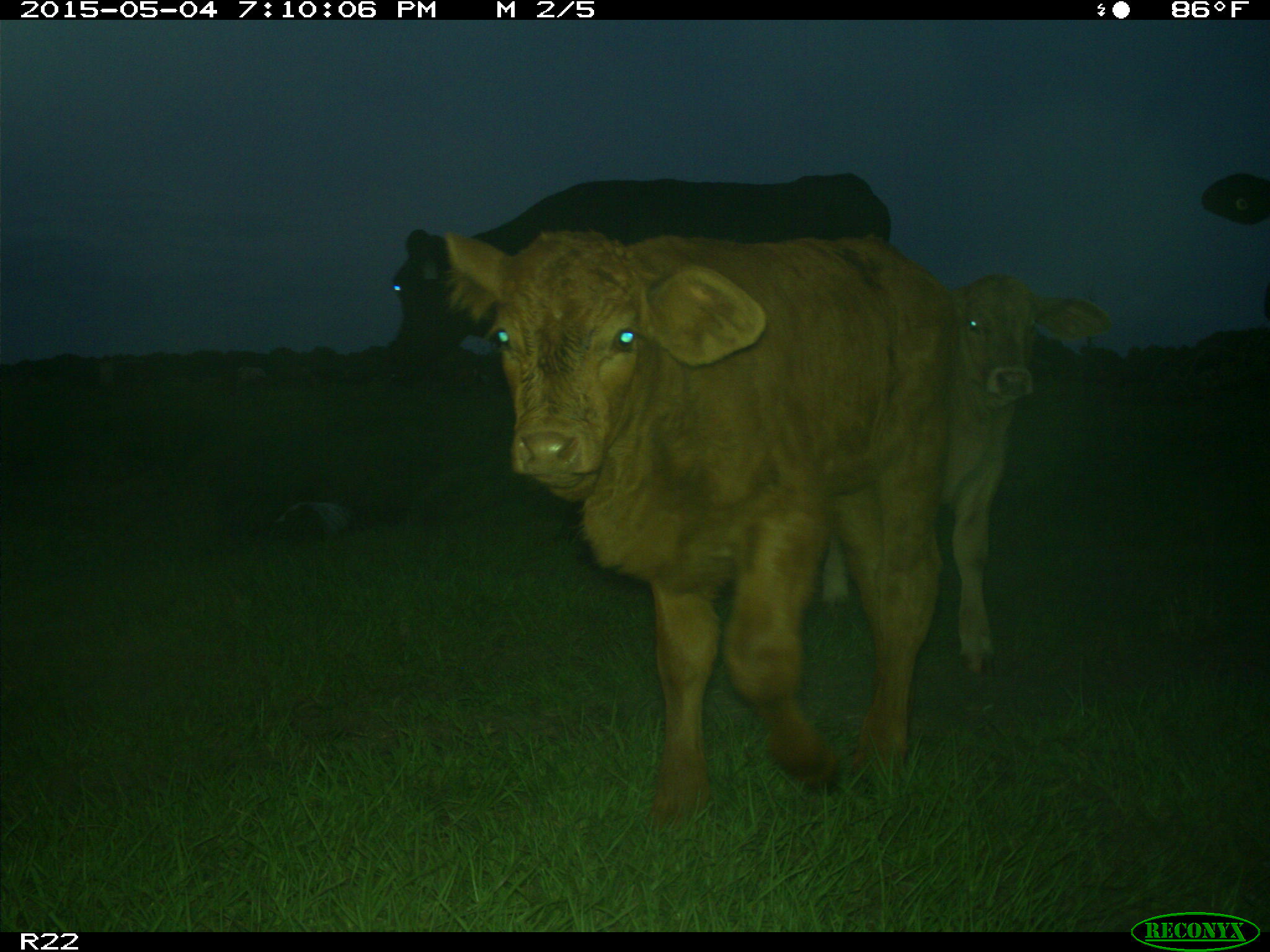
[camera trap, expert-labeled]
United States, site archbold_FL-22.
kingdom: Animalia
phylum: Chordata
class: Mammalia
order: Artiodactyla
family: Bovidae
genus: Bos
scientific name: Bos taurus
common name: domestic cow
Bos taurus (domestic cow).